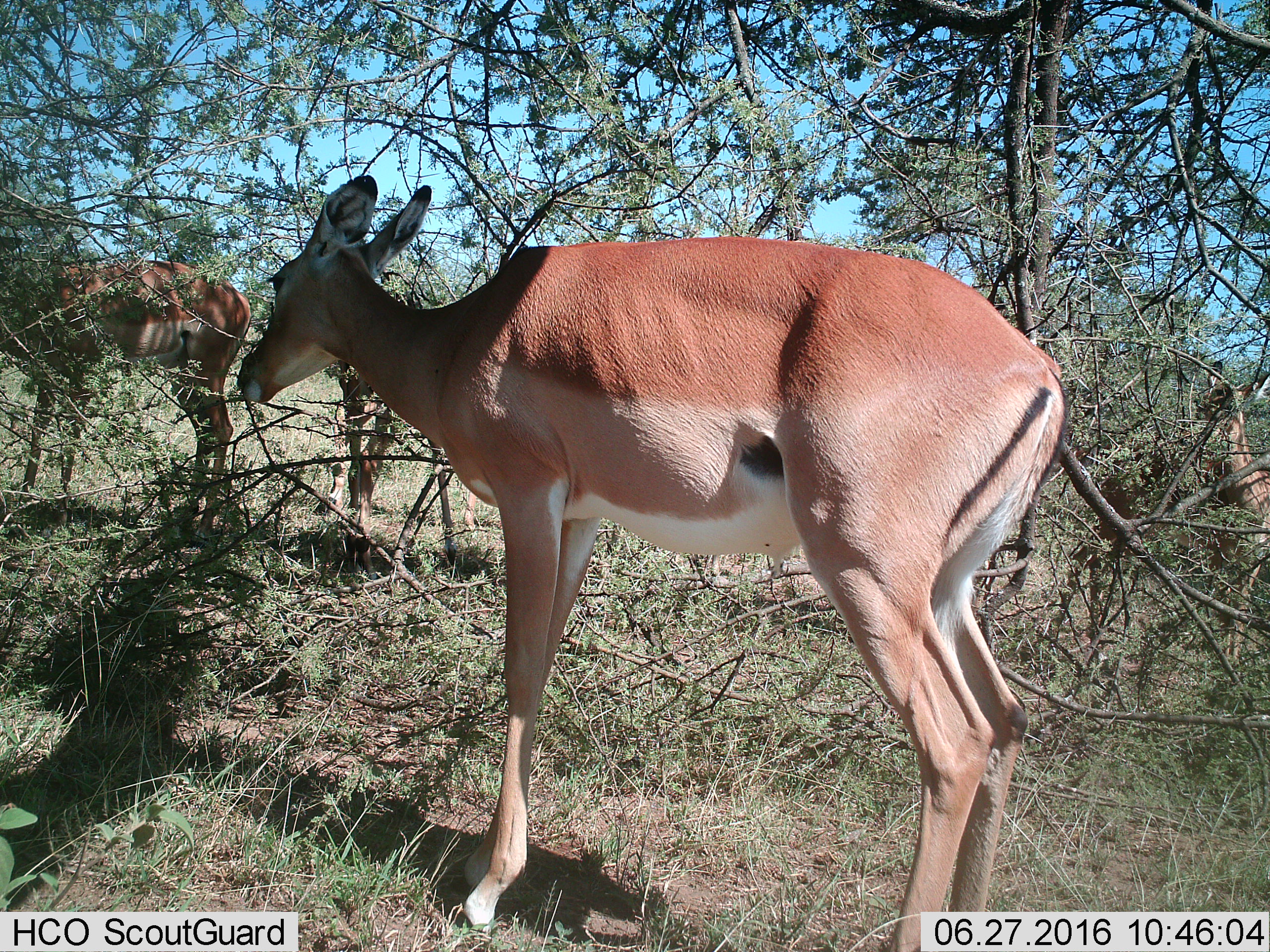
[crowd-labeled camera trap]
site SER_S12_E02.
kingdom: Animalia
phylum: Chordata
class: Mammalia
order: Artiodactyla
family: Bovidae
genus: Nanger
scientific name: Nanger granti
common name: grant's gazelle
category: gazellegrants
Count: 2.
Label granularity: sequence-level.